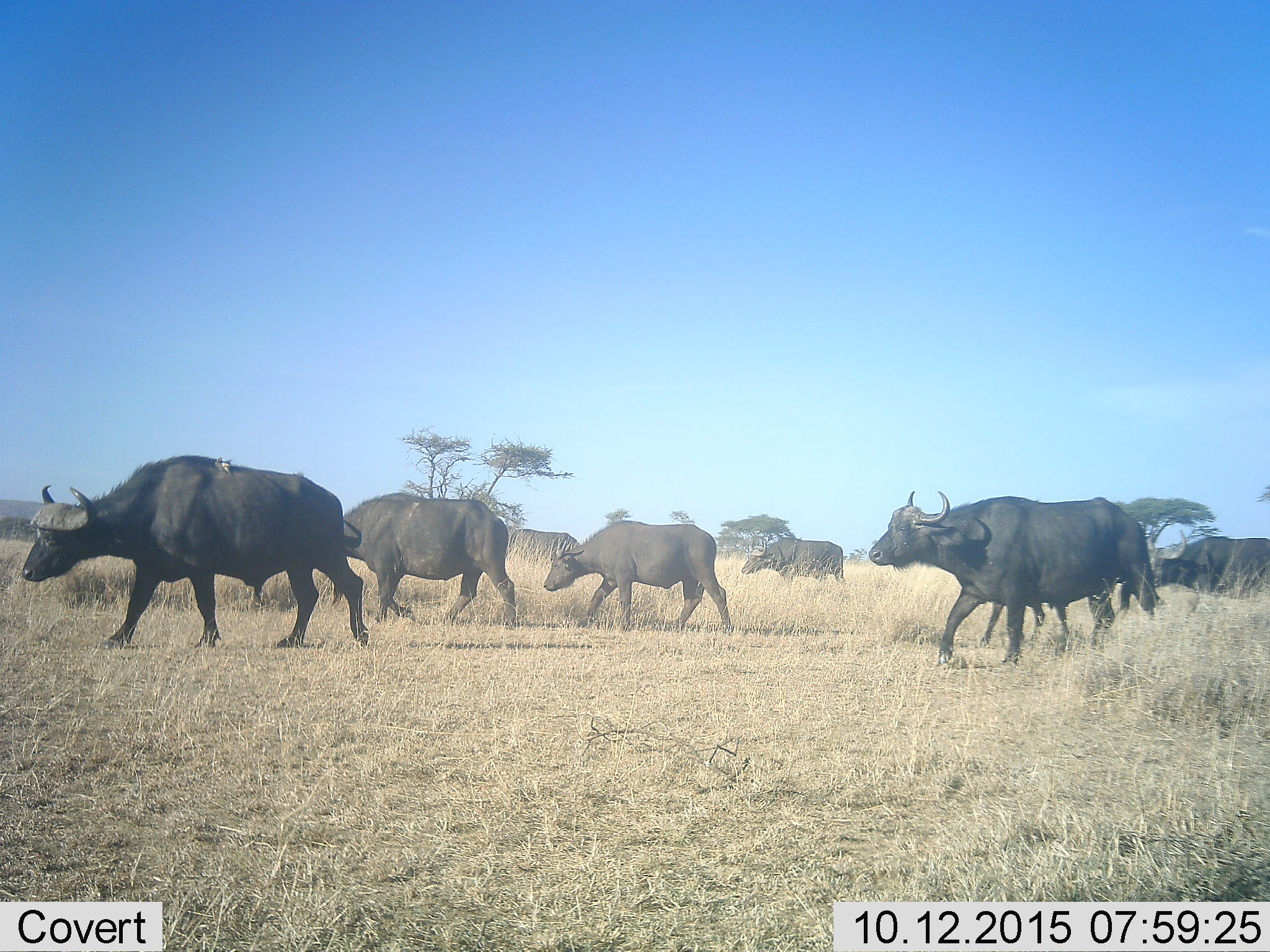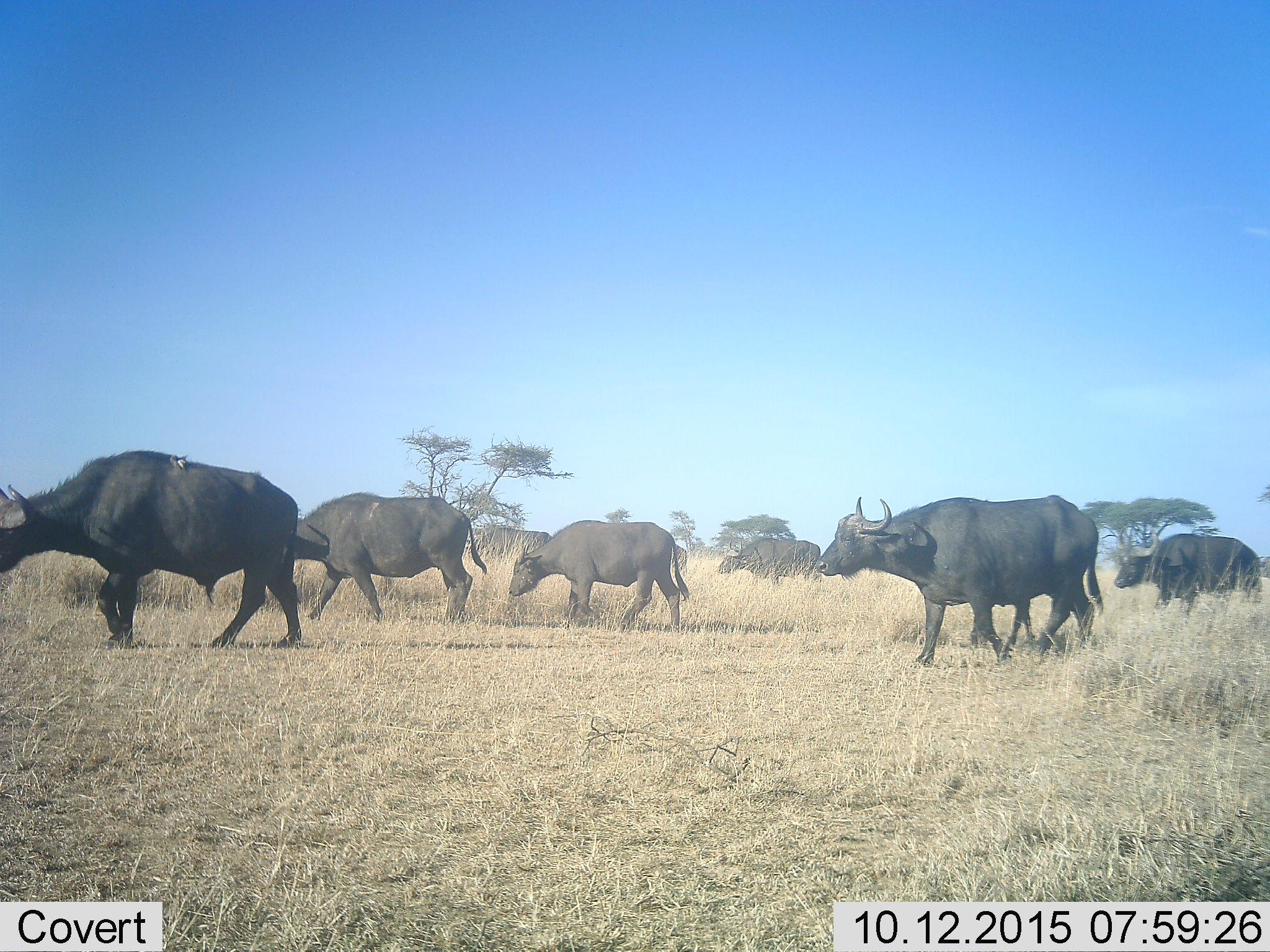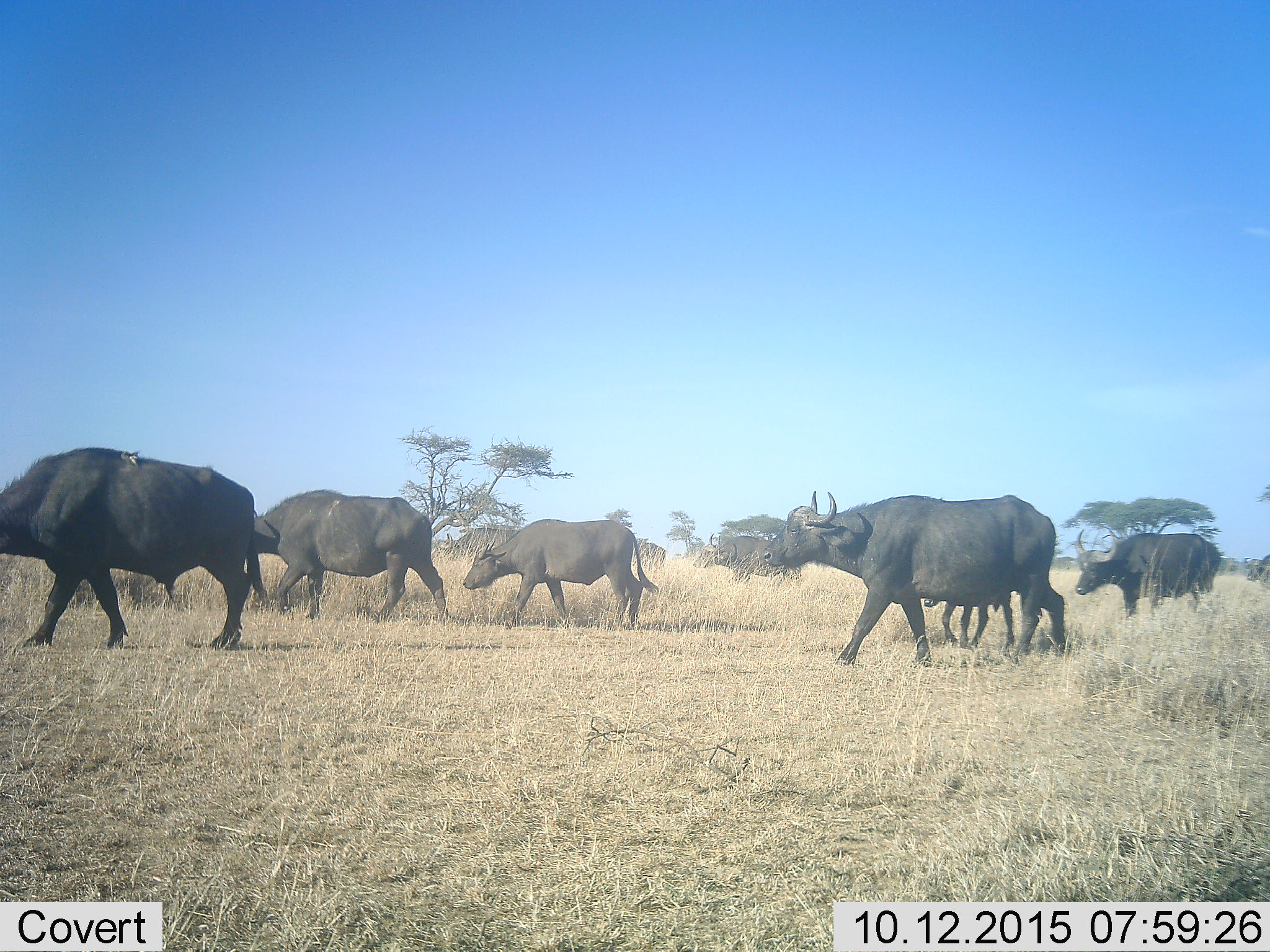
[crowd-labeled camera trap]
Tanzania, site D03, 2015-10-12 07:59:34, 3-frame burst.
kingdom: Animalia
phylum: Chordata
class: Mammalia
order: Artiodactyla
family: Bovidae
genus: Syncerus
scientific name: Syncerus caffer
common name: cape buffalo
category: buffalo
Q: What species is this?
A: Buffalo (cape buffalo) (Syncerus caffer).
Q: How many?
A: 8.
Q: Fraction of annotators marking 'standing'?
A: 0%.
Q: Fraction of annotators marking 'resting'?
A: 0%.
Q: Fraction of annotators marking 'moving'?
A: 100%.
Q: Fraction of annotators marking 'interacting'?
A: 0%.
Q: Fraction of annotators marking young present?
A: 62%.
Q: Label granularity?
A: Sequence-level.